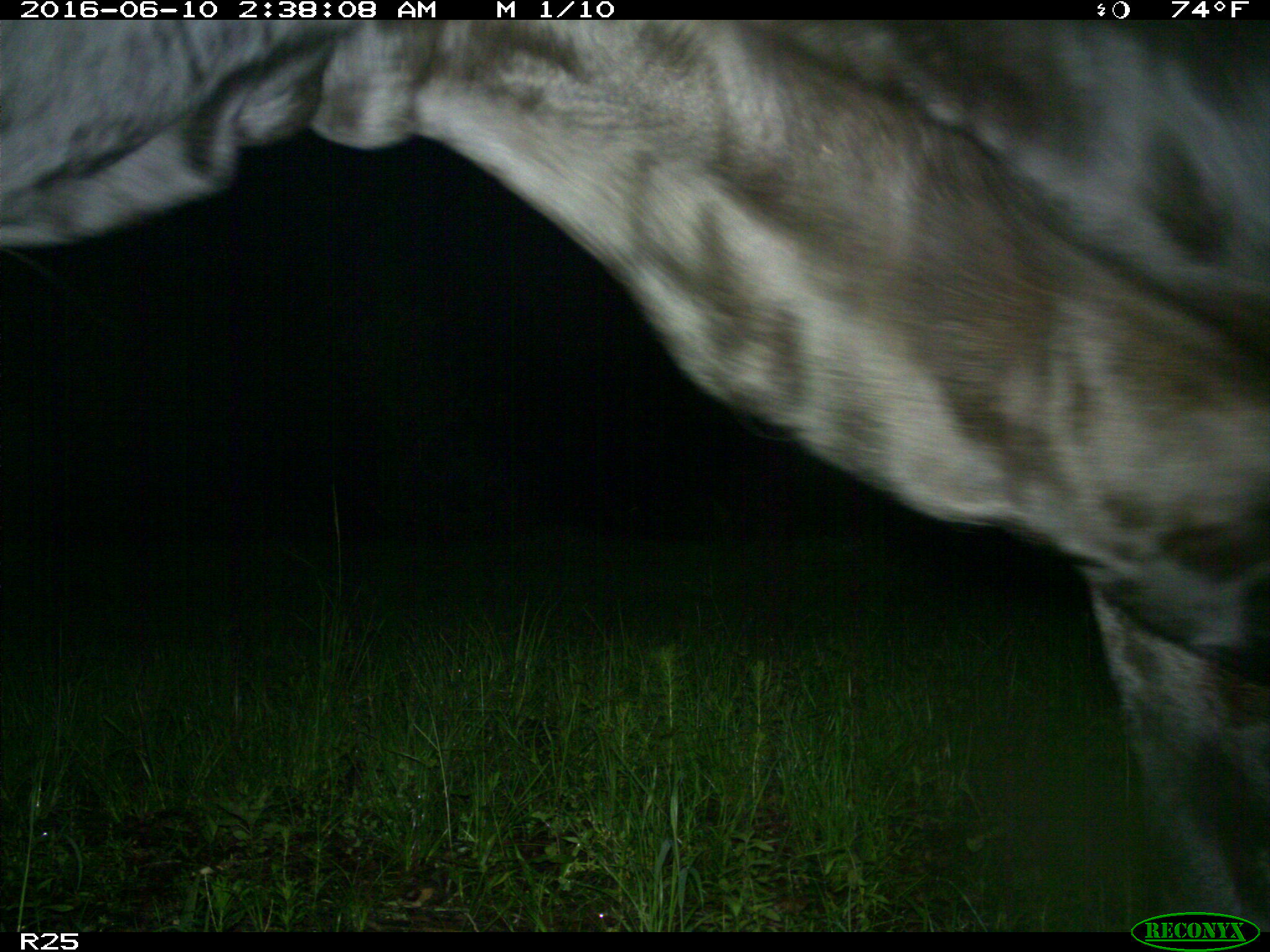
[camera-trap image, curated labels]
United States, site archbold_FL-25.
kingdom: Animalia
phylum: Chordata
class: Mammalia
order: Artiodactyla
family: Bovidae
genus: Bos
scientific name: Bos taurus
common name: domestic cow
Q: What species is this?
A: Bos taurus (domestic cow).